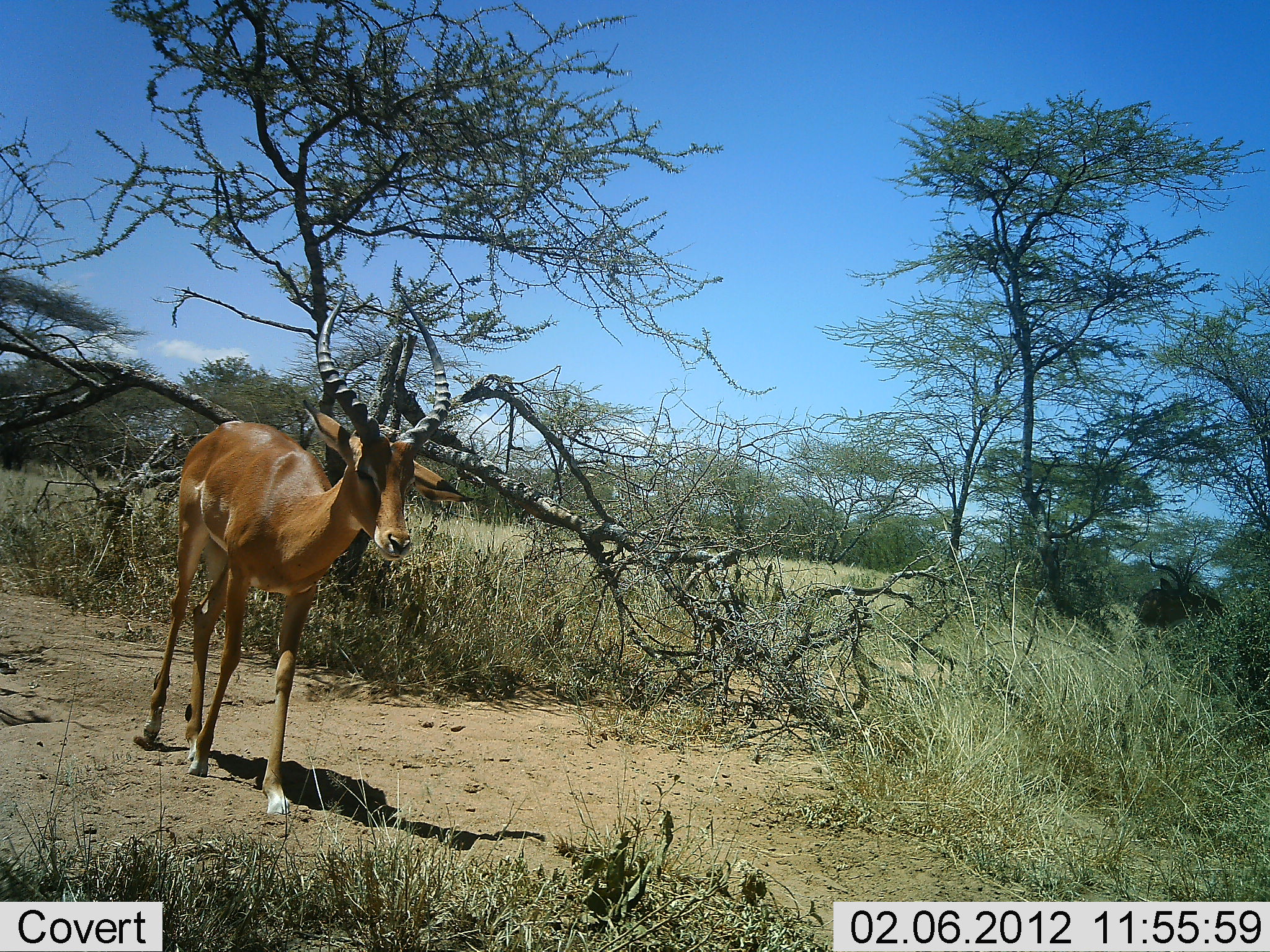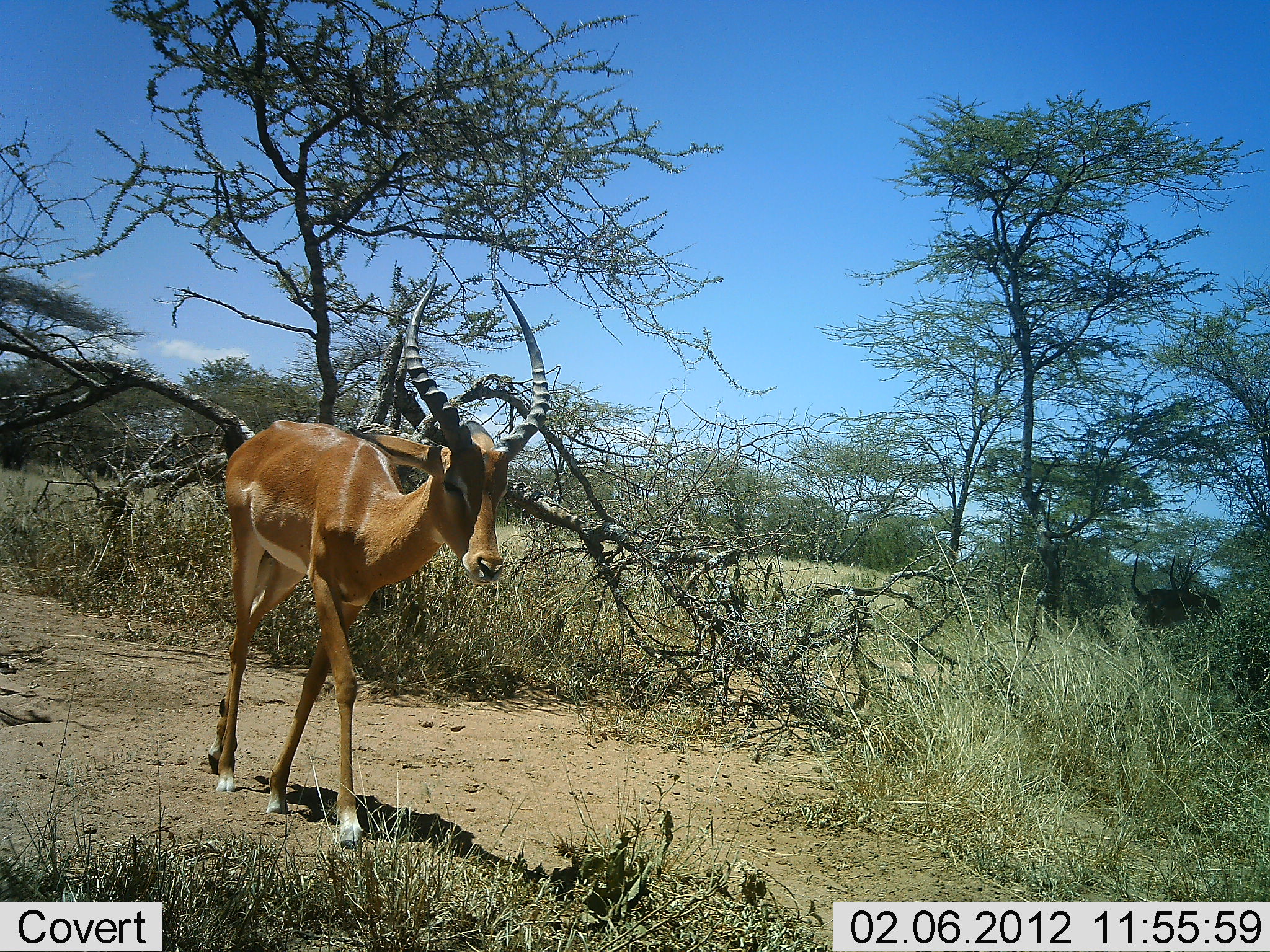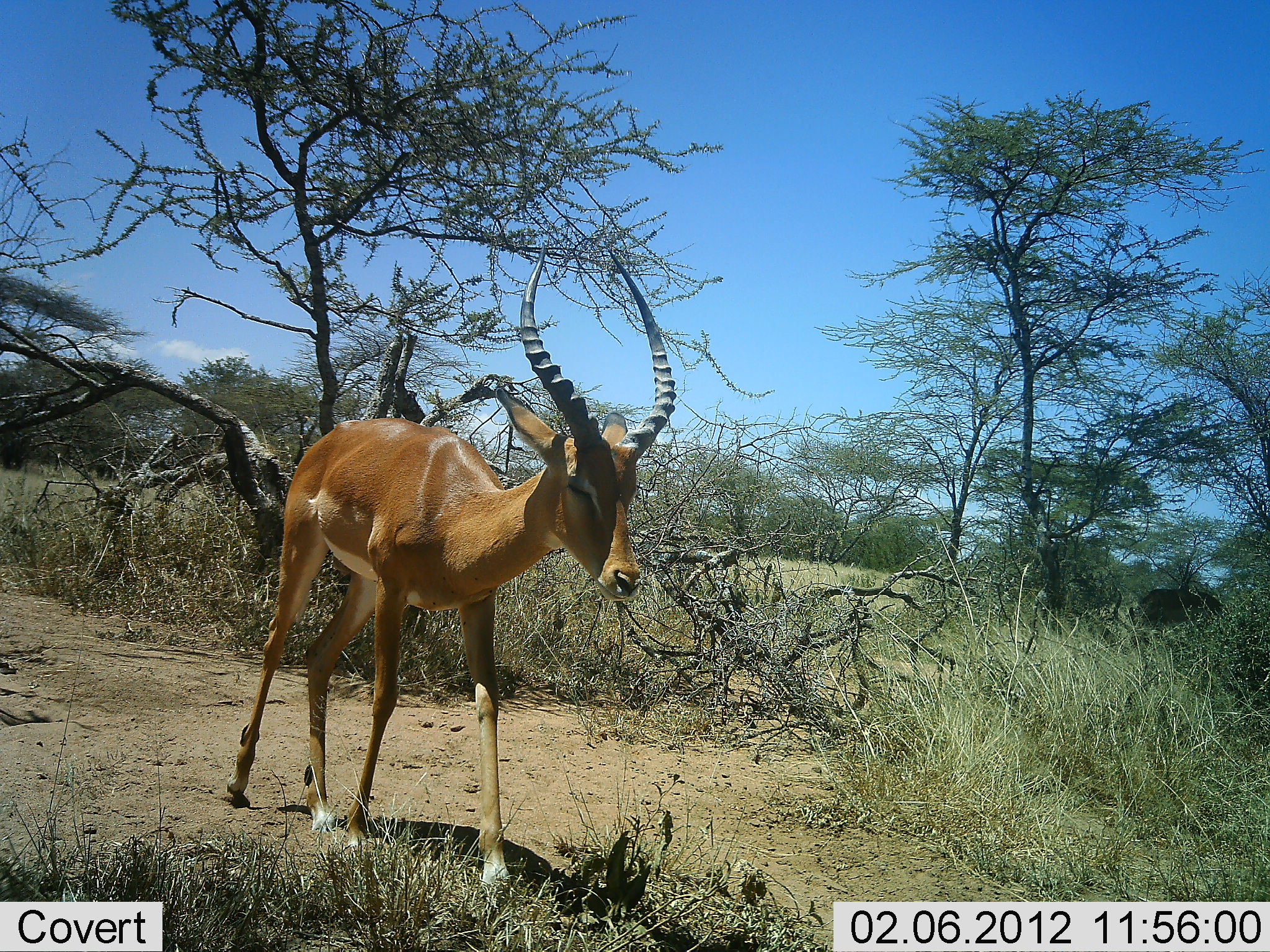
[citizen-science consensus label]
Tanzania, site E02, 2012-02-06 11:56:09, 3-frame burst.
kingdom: Animalia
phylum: Chordata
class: Mammalia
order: Artiodactyla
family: Bovidae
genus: Aepyceros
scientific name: Aepyceros melampus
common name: impala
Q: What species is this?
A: Impala (Aepyceros melampus).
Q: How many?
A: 1.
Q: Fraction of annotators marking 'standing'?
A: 17%.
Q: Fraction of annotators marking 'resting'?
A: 0%.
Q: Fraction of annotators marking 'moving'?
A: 89%.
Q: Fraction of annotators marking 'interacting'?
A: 0%.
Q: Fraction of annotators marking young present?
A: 0%.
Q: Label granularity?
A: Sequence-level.